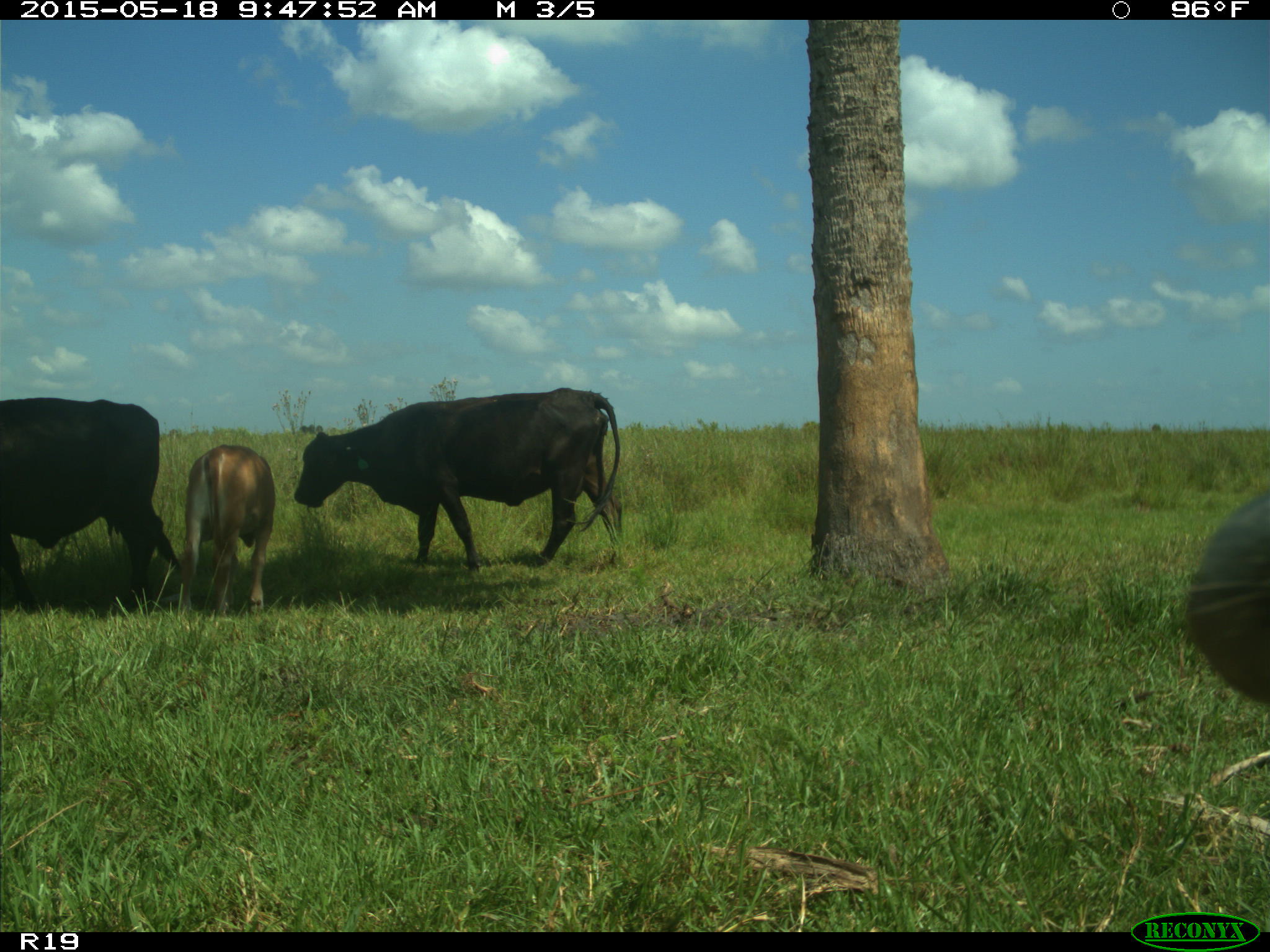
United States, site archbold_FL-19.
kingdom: Animalia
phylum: Chordata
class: Mammalia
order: Artiodactyla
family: Bovidae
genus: Bos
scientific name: Bos taurus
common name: domestic cow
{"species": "Bos taurus (domestic cow)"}